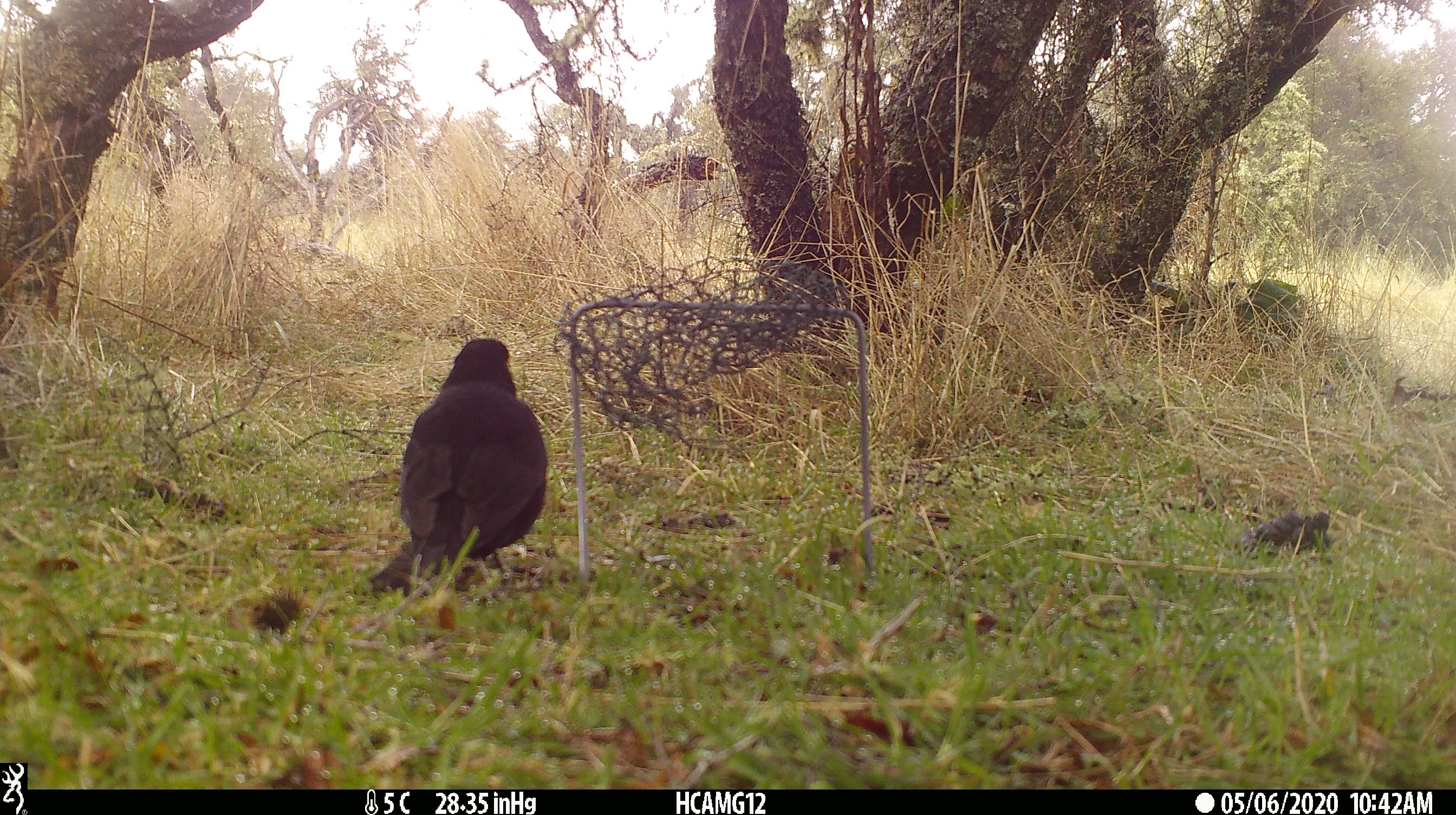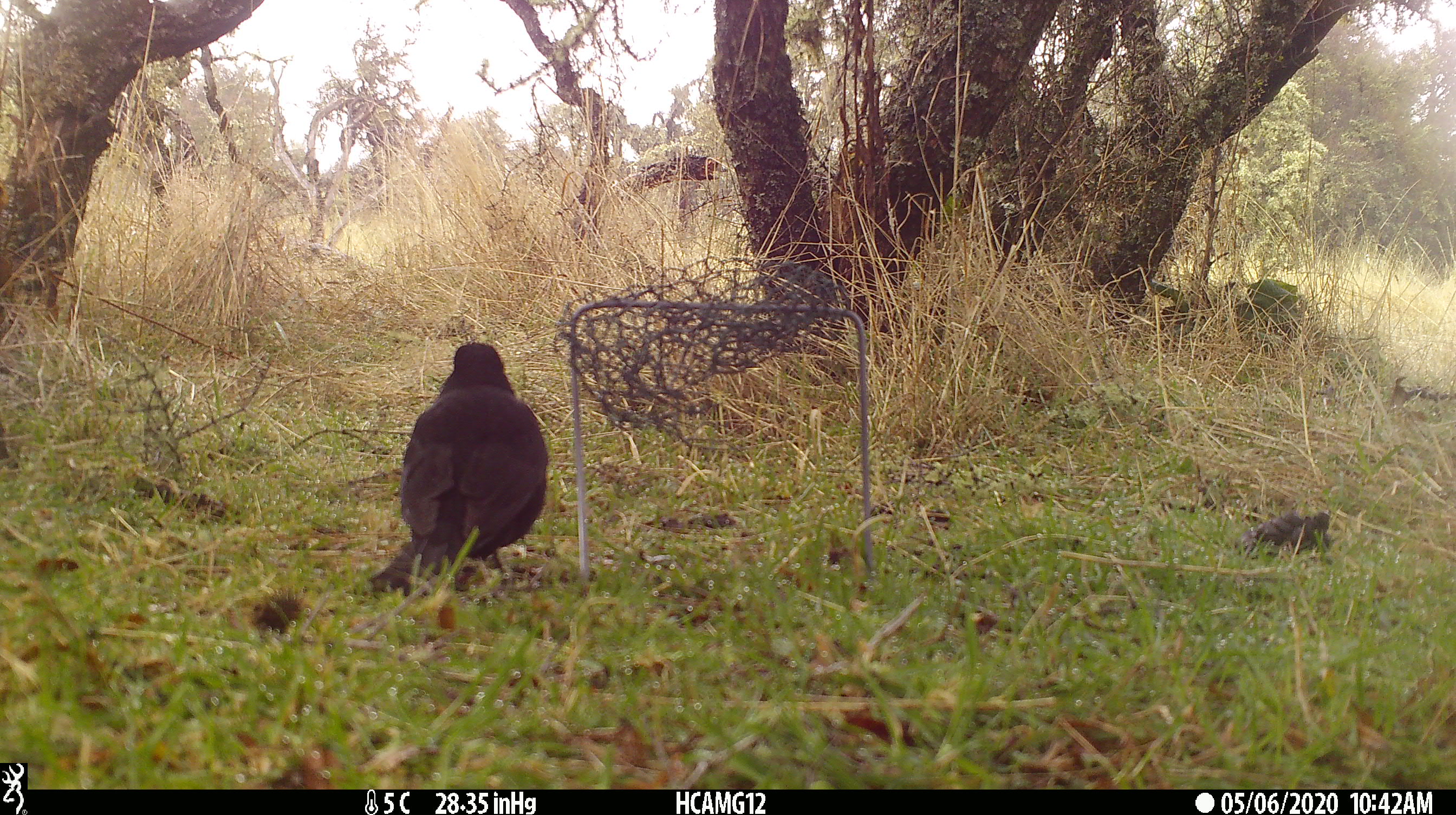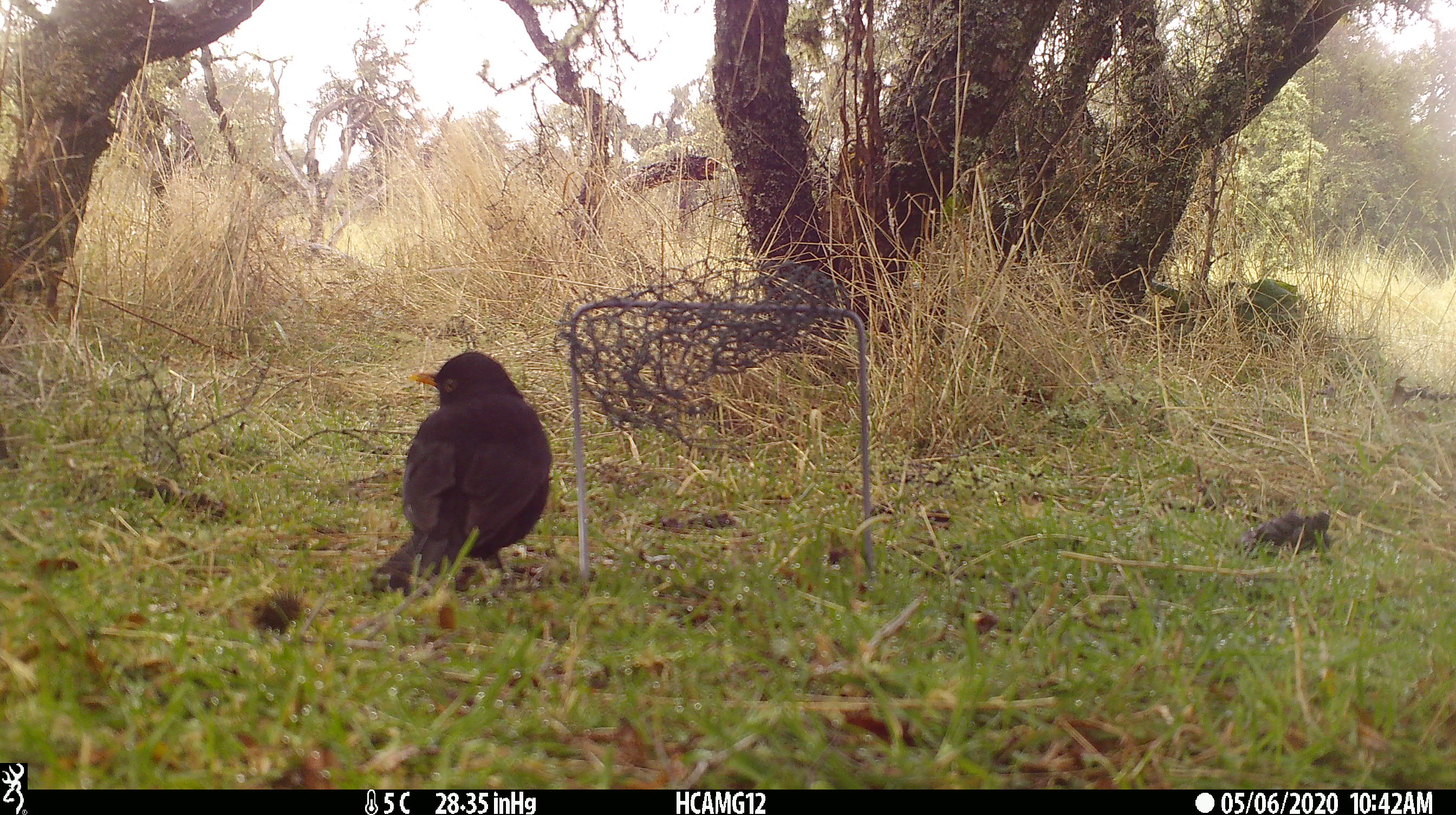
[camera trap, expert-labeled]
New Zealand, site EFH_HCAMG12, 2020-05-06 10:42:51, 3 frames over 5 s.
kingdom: Animalia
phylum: Chordata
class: Aves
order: Passeriformes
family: Turdidae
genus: Turdus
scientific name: Turdus merula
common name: eurasian blackbird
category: blackbird